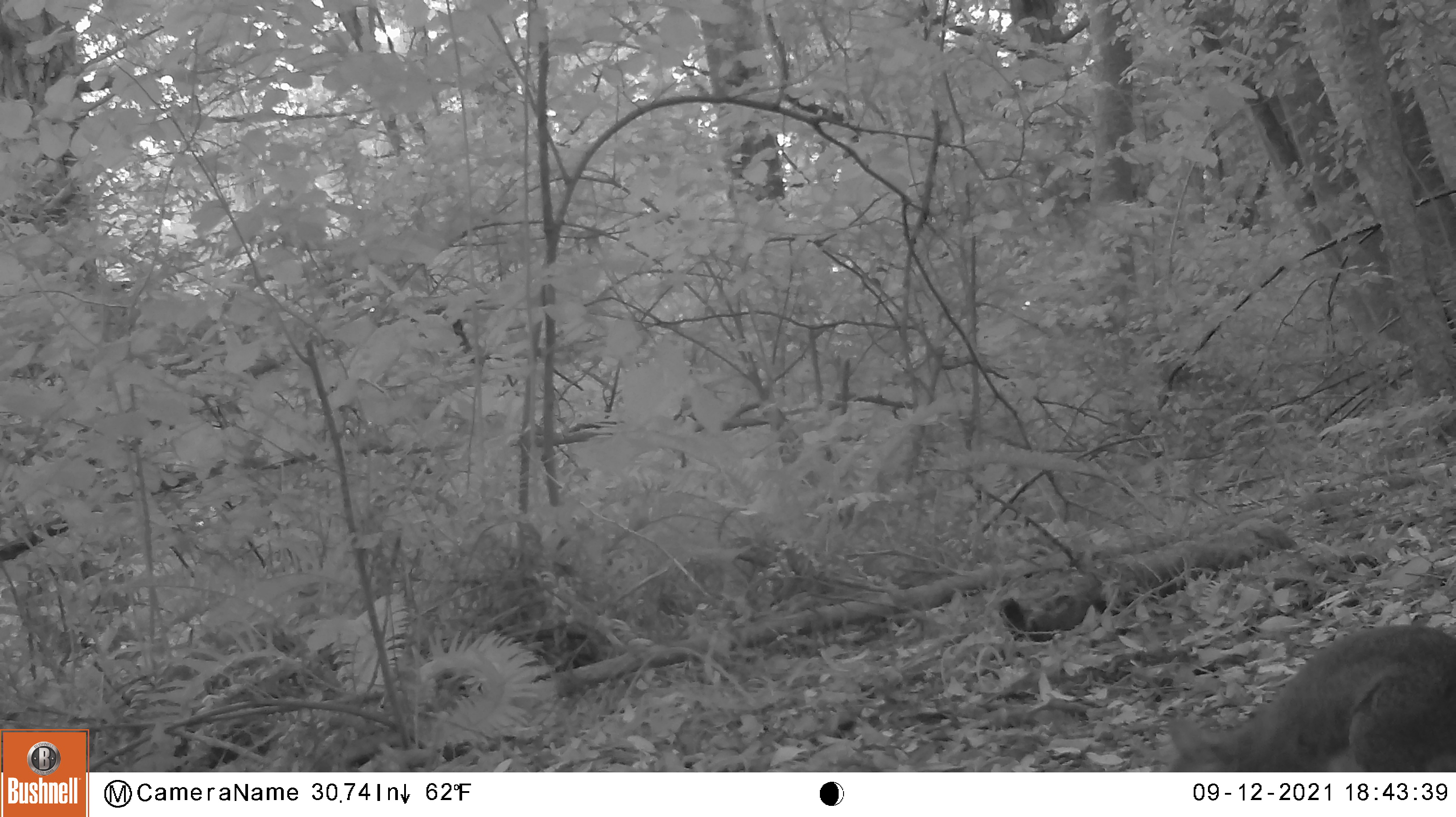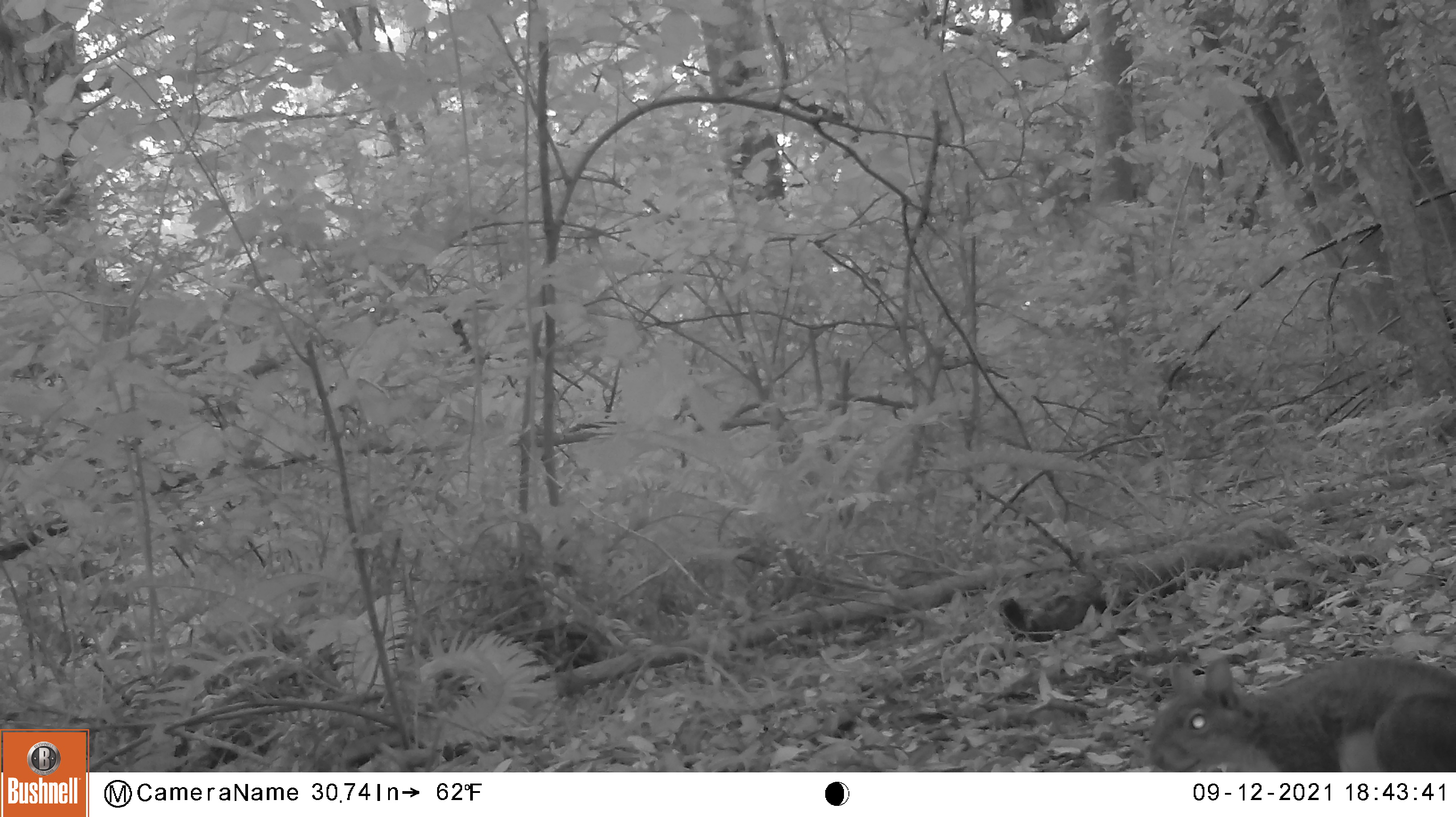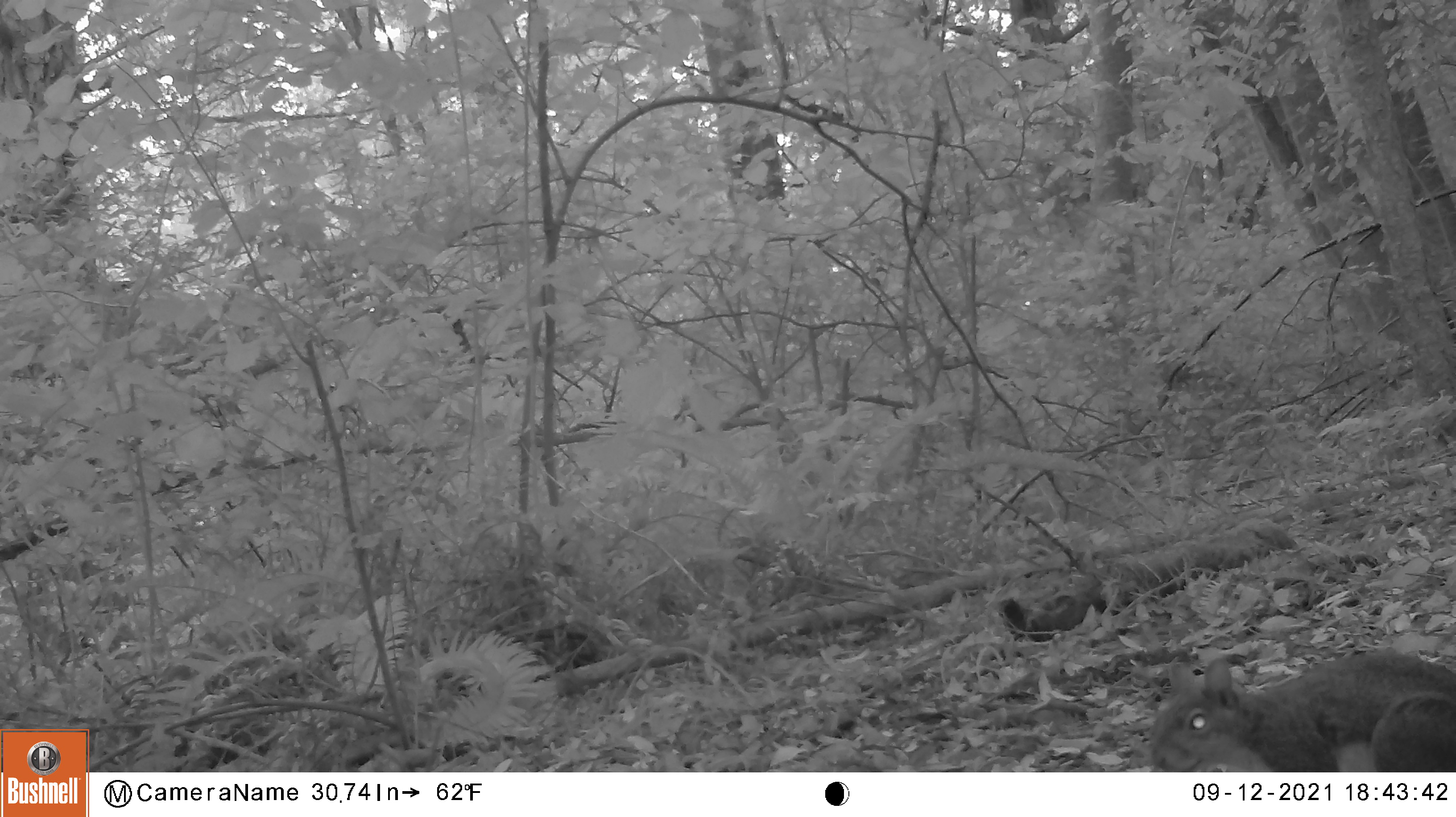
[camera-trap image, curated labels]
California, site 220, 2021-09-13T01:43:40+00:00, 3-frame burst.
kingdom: Animalia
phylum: Chordata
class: Mammalia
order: Rodentia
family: Sciuridae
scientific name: Sciuridae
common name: squirrel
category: unknown squirrel